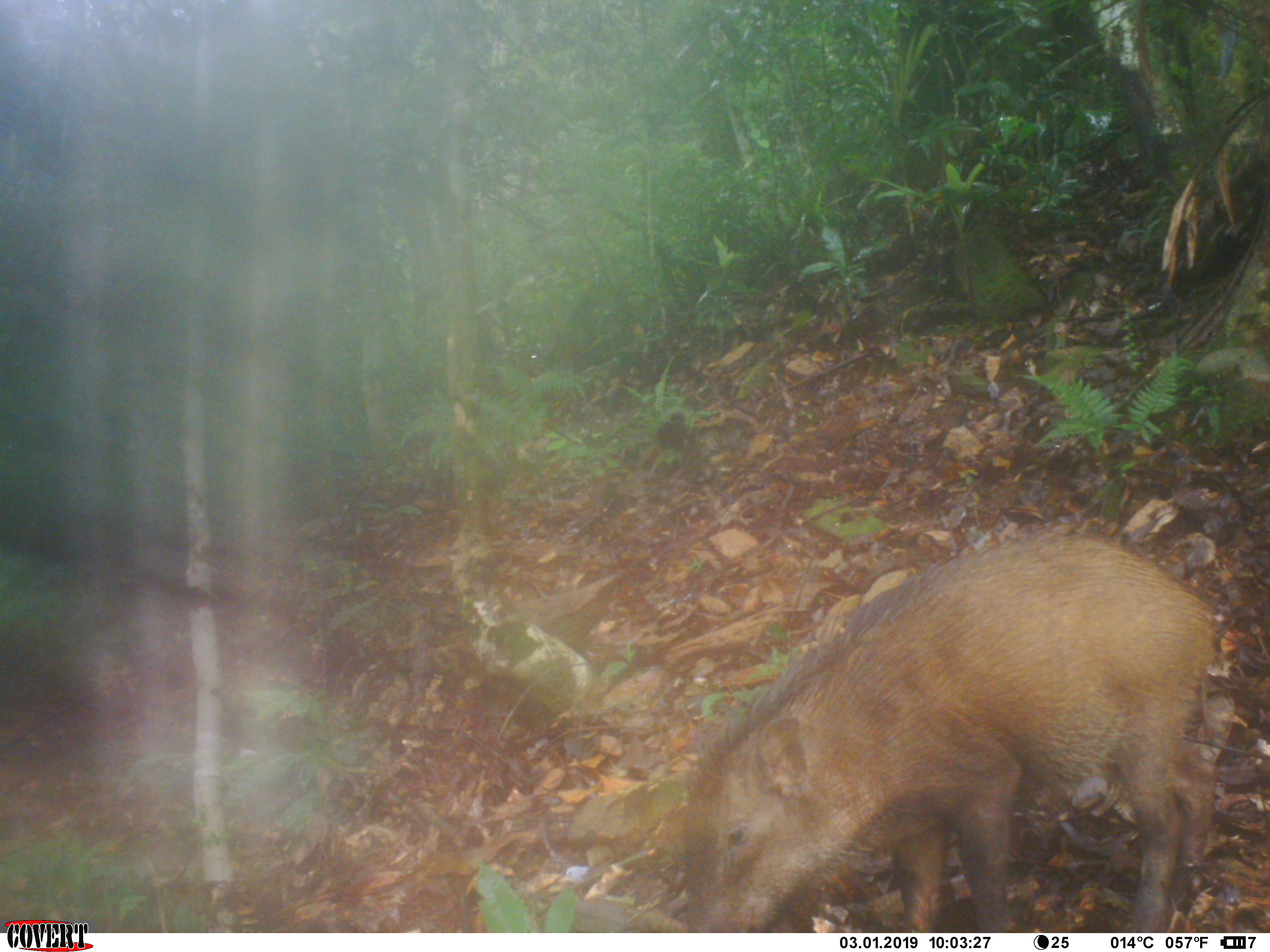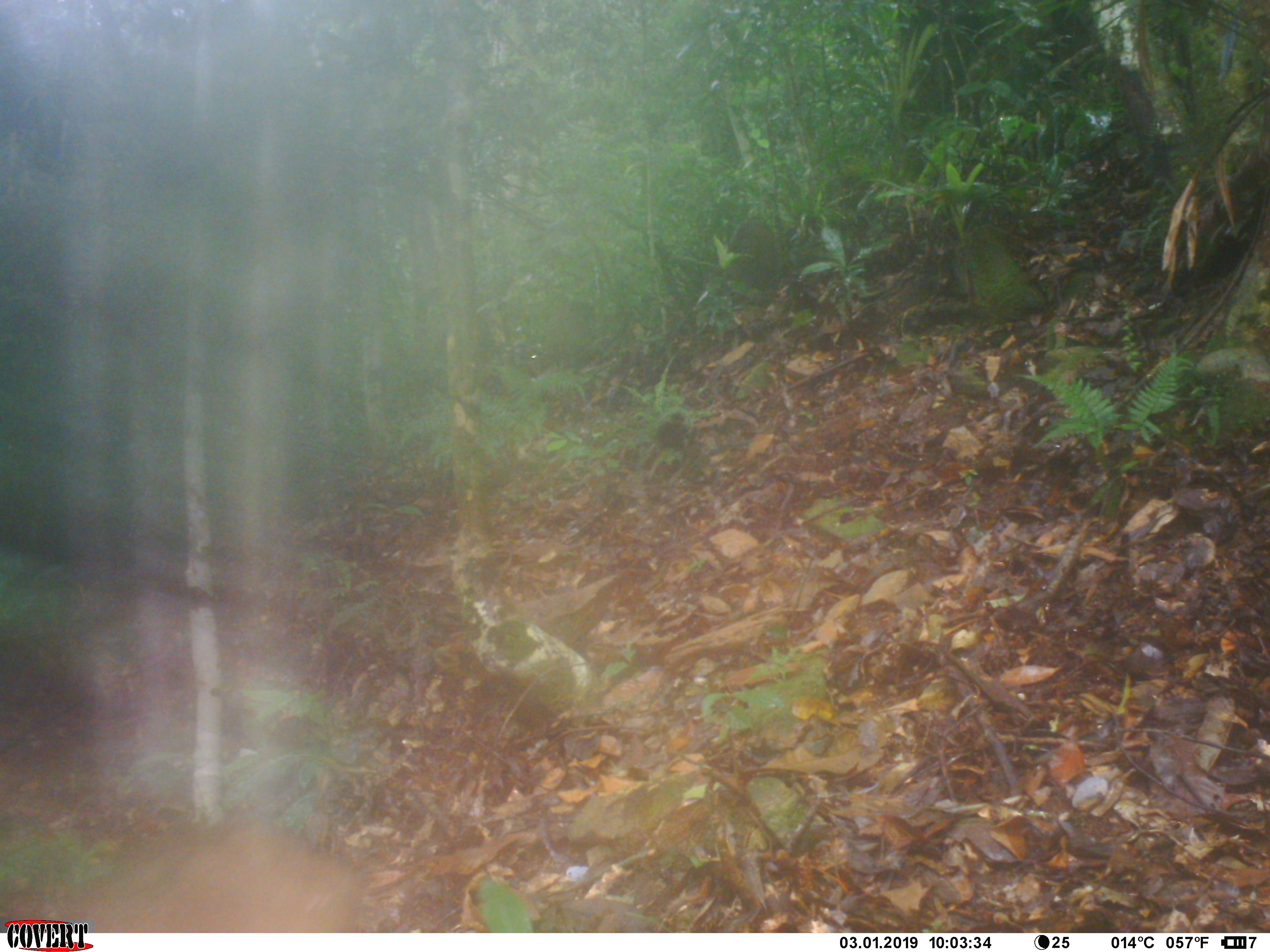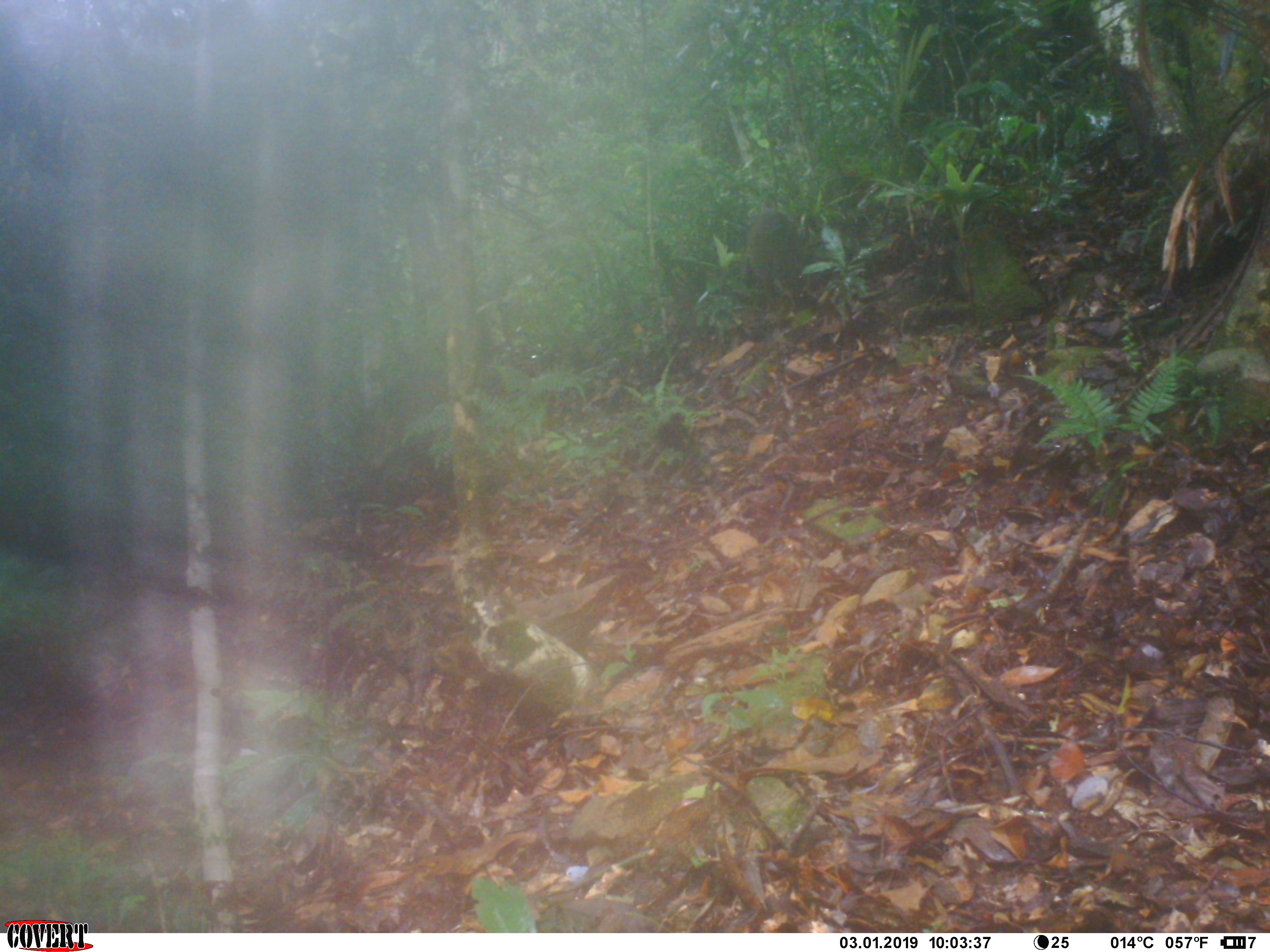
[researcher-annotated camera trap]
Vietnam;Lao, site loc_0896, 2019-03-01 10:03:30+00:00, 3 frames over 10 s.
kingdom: Animalia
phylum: Chordata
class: Mammalia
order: Artiodactyla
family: Suidae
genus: Sus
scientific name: Sus scrofa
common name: eurasian wild pig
Eurasian wild pig (Sus scrofa). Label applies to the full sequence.